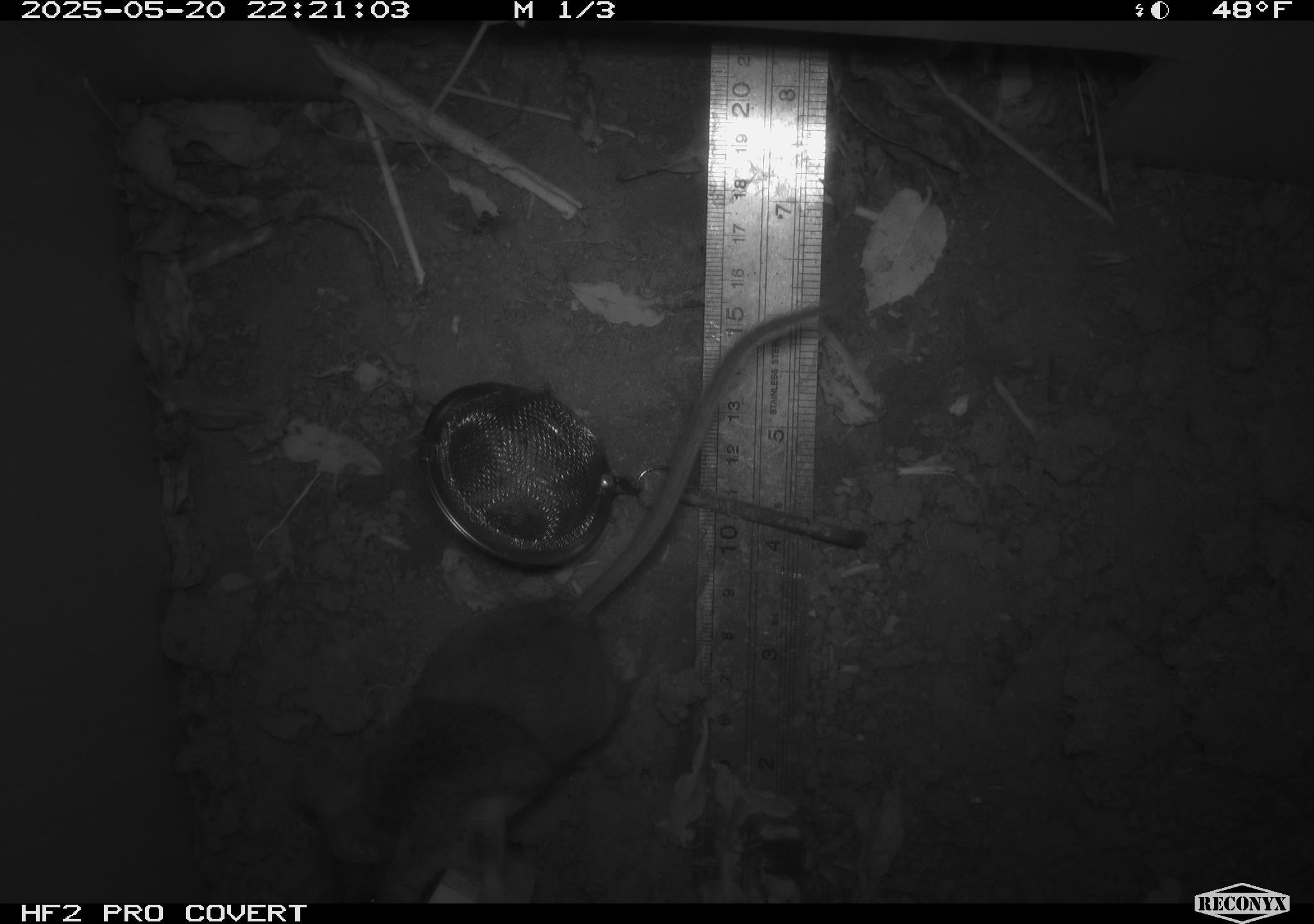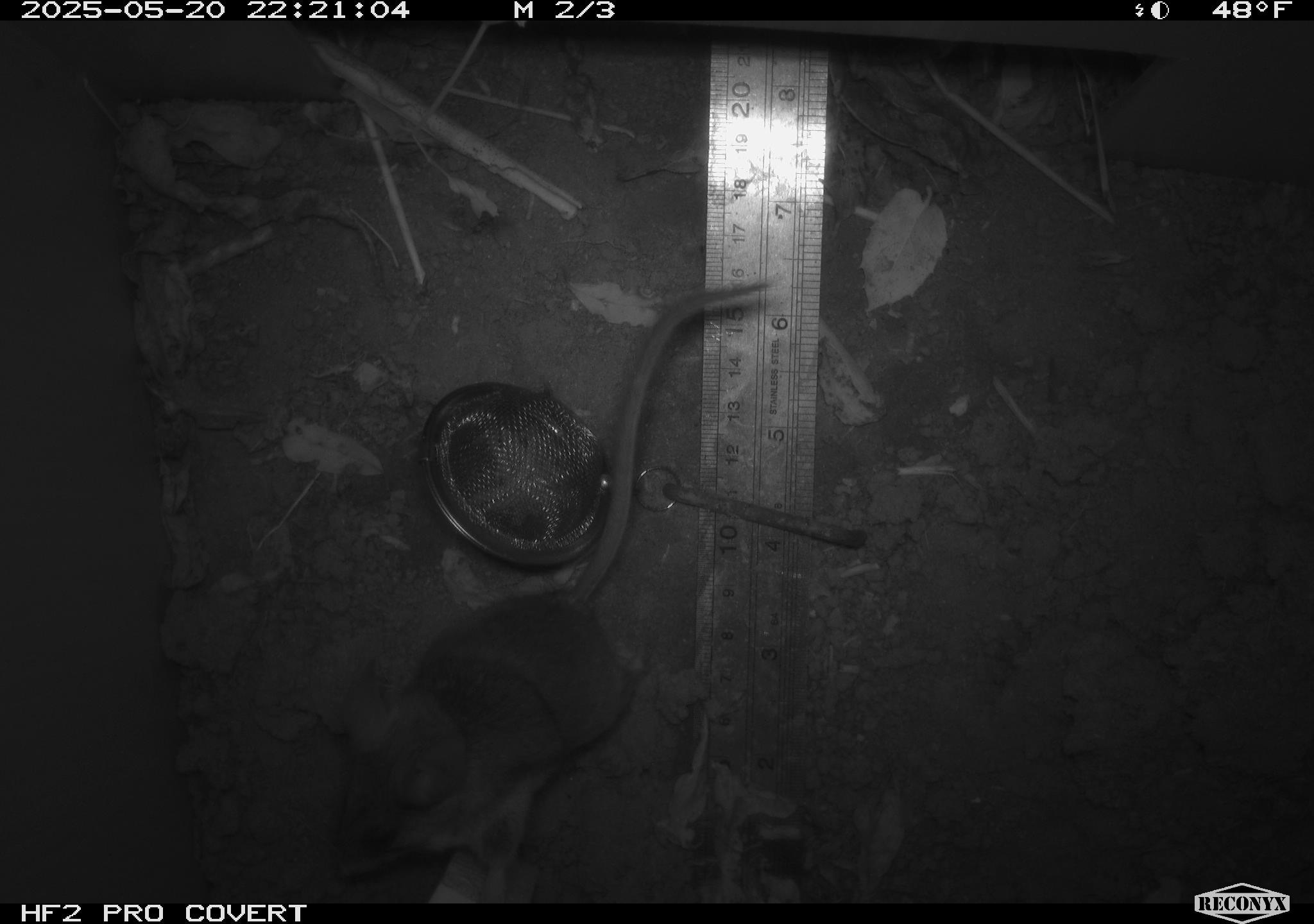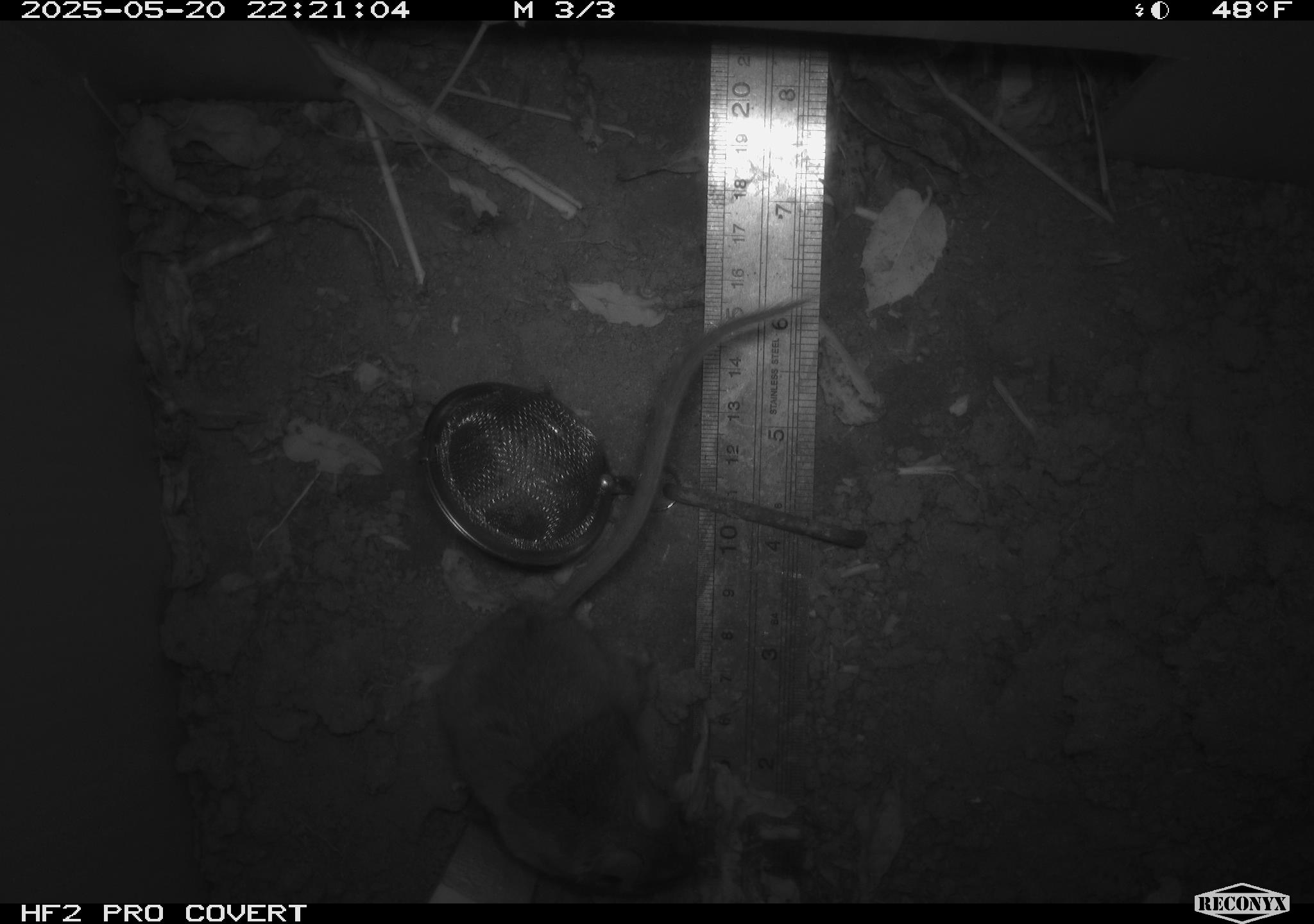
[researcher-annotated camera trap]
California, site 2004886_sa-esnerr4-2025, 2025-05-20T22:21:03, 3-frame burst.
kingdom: Animalia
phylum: Chordata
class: Mammalia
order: Rodentia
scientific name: Rodentia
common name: rodent